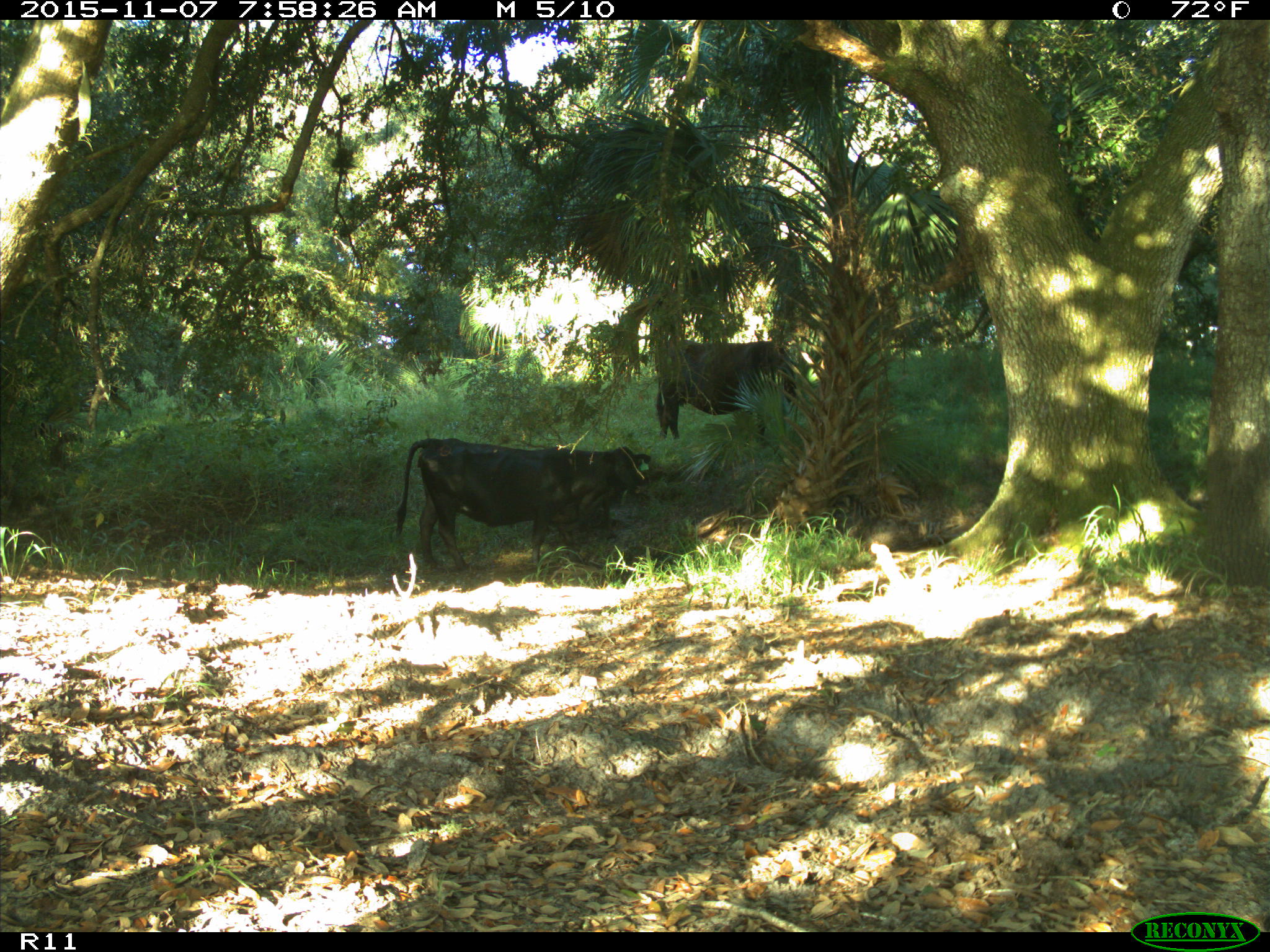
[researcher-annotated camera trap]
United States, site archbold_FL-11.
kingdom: Animalia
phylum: Chordata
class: Mammalia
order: Artiodactyla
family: Bovidae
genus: Bos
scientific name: Bos taurus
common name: domestic cow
Bos taurus (domestic cow).